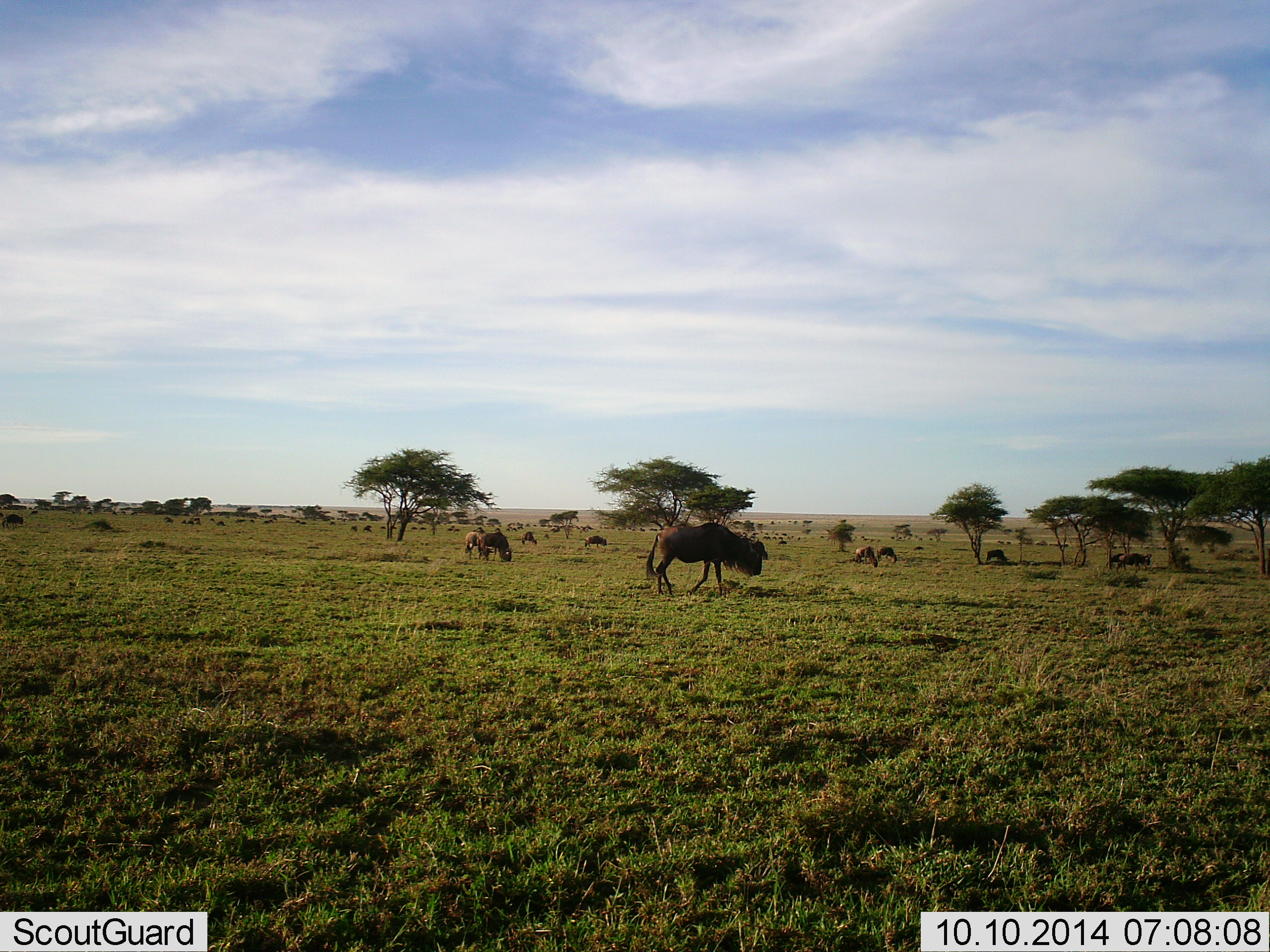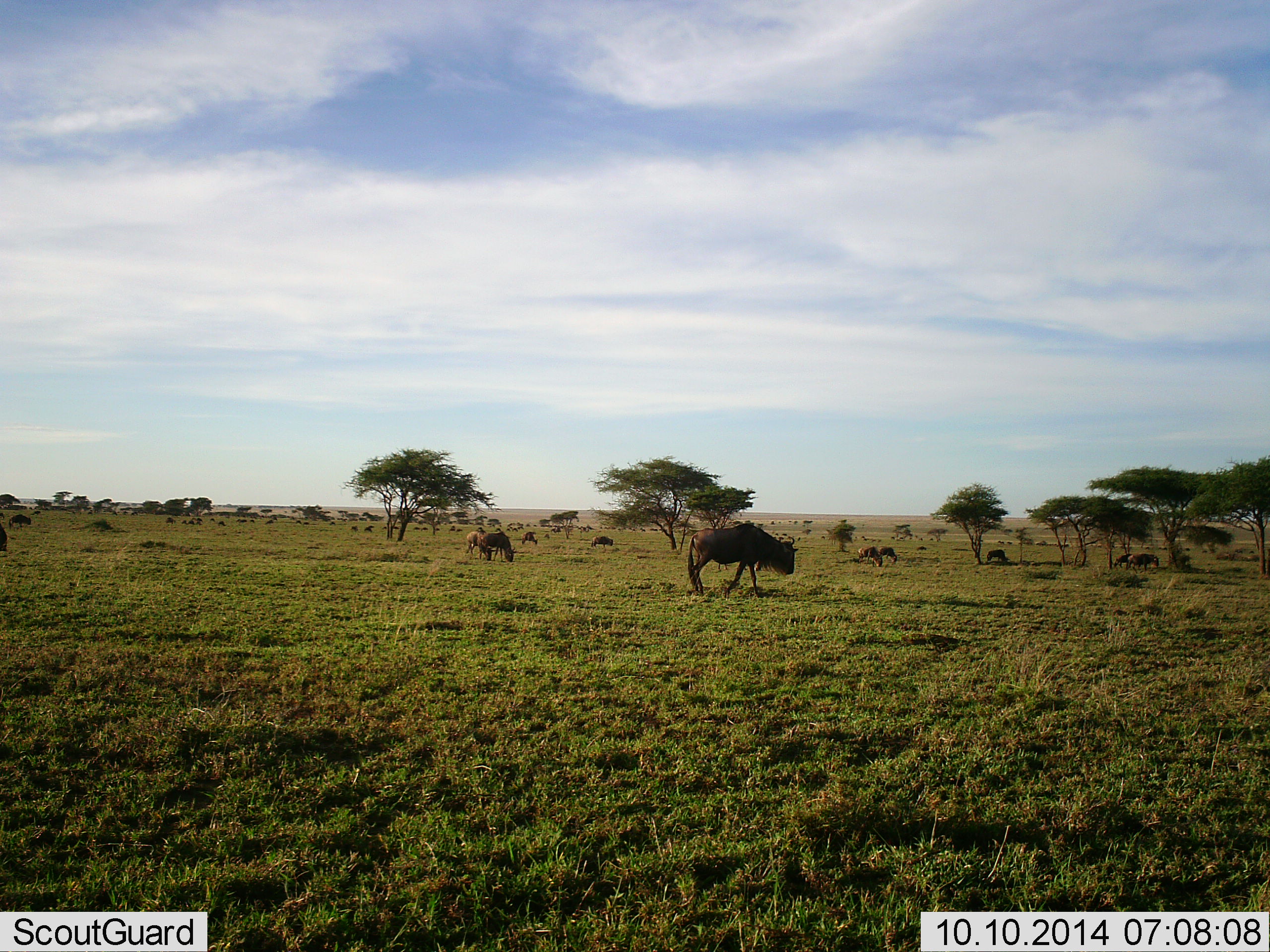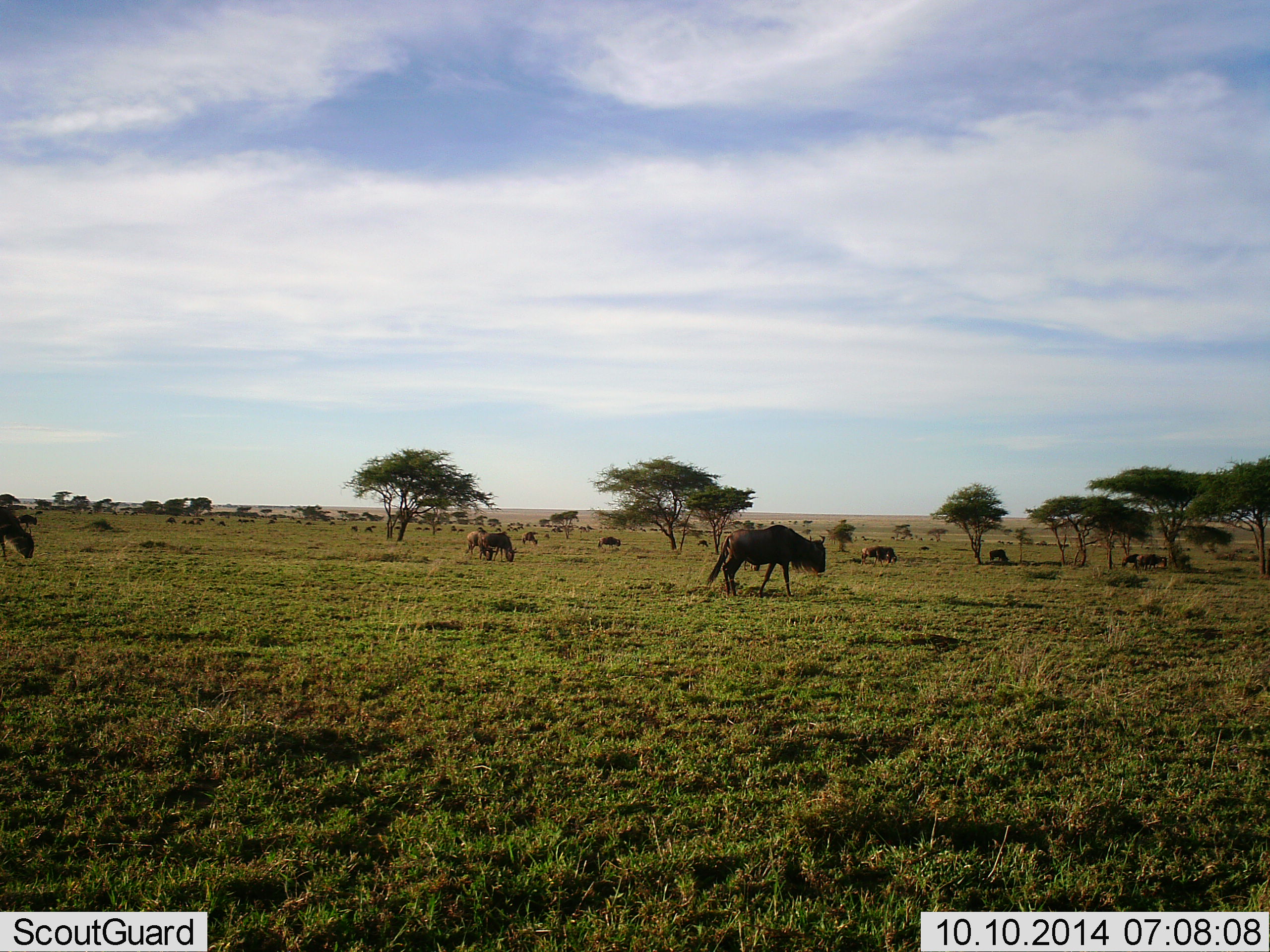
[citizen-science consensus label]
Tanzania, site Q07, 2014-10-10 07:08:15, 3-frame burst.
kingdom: Animalia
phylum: Chordata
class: Mammalia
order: Artiodactyla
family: Bovidae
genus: Connochaetes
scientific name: Connochaetes taurinus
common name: blue wildebeest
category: wildebeest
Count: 11-50.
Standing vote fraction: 20%.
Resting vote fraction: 0%.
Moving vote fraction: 70%.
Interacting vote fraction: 0%.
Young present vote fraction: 0%.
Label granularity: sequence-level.